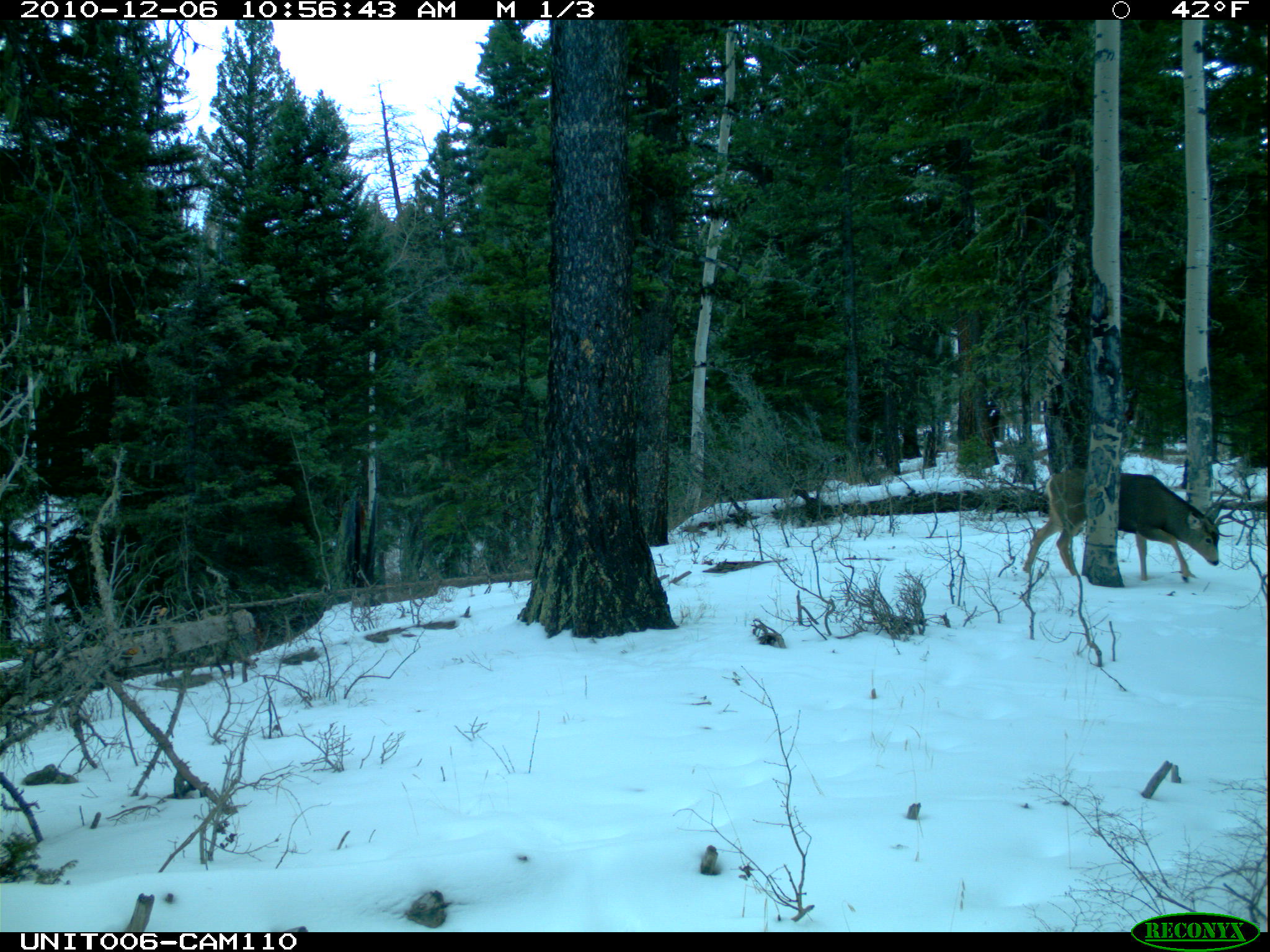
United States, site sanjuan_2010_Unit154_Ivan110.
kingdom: Animalia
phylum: Chordata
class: Mammalia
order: Artiodactyla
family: Cervidae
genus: Odocoileus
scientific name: Odocoileus hemionus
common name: mule deer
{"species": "Odocoileus hemionus (mule deer)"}